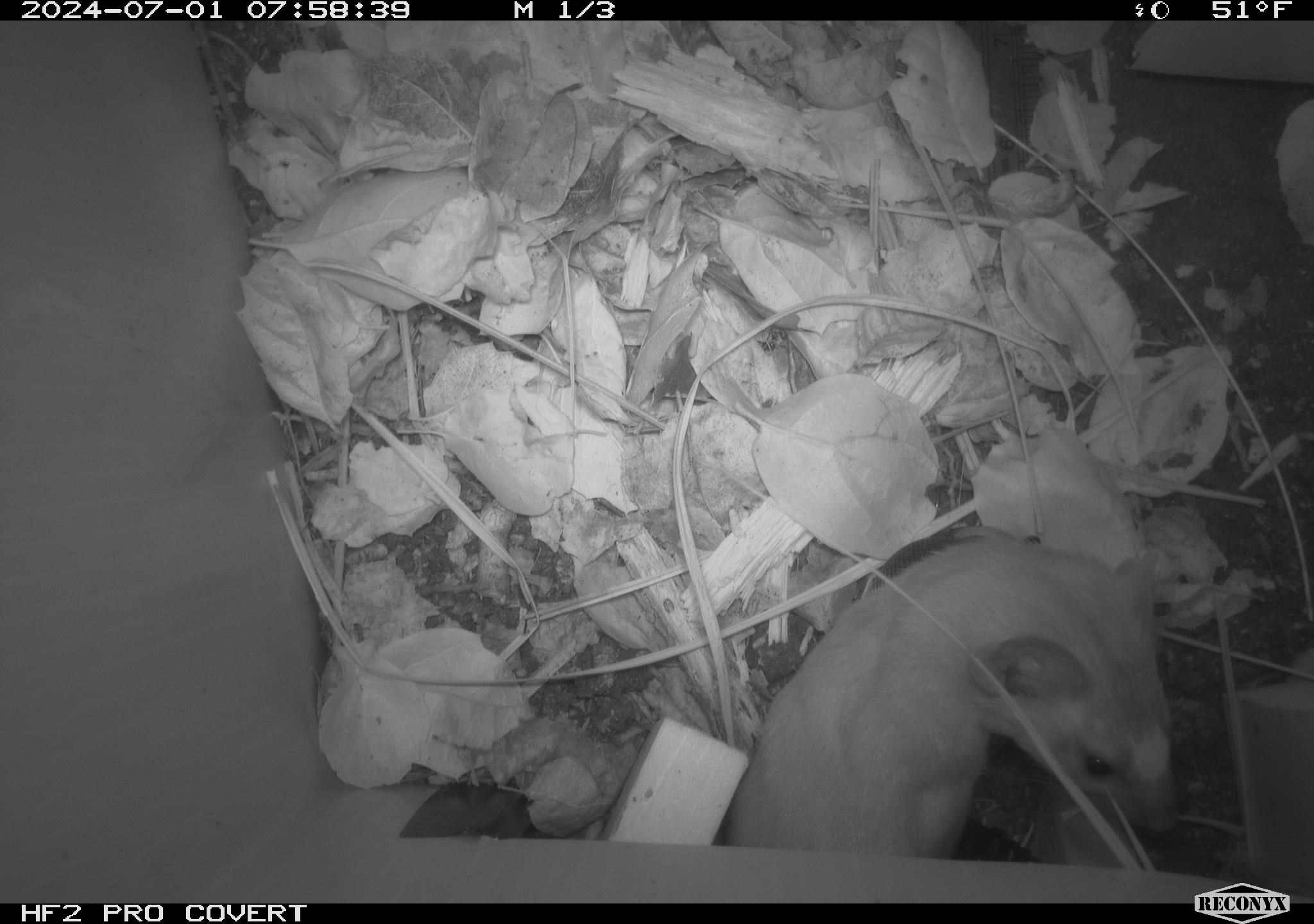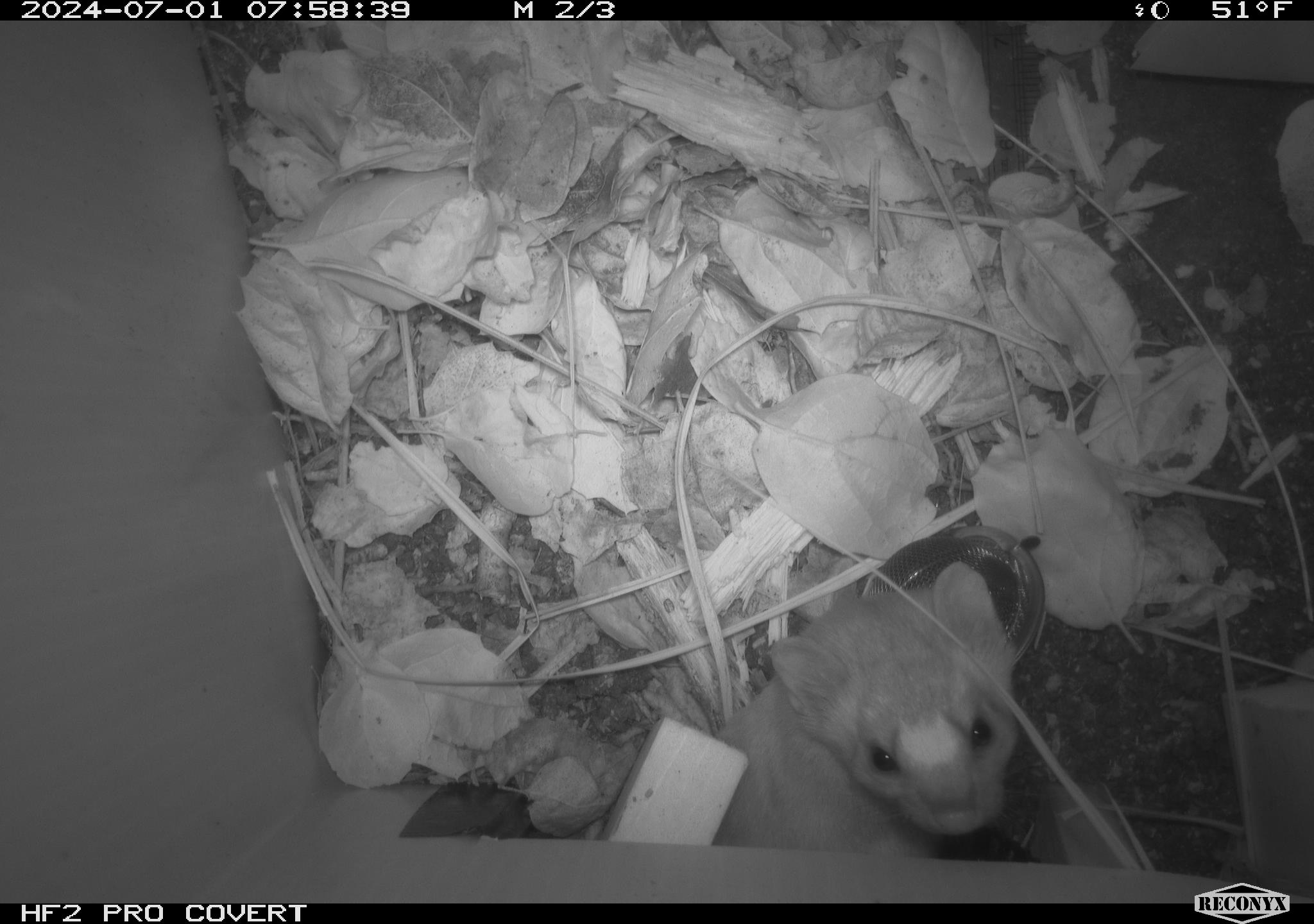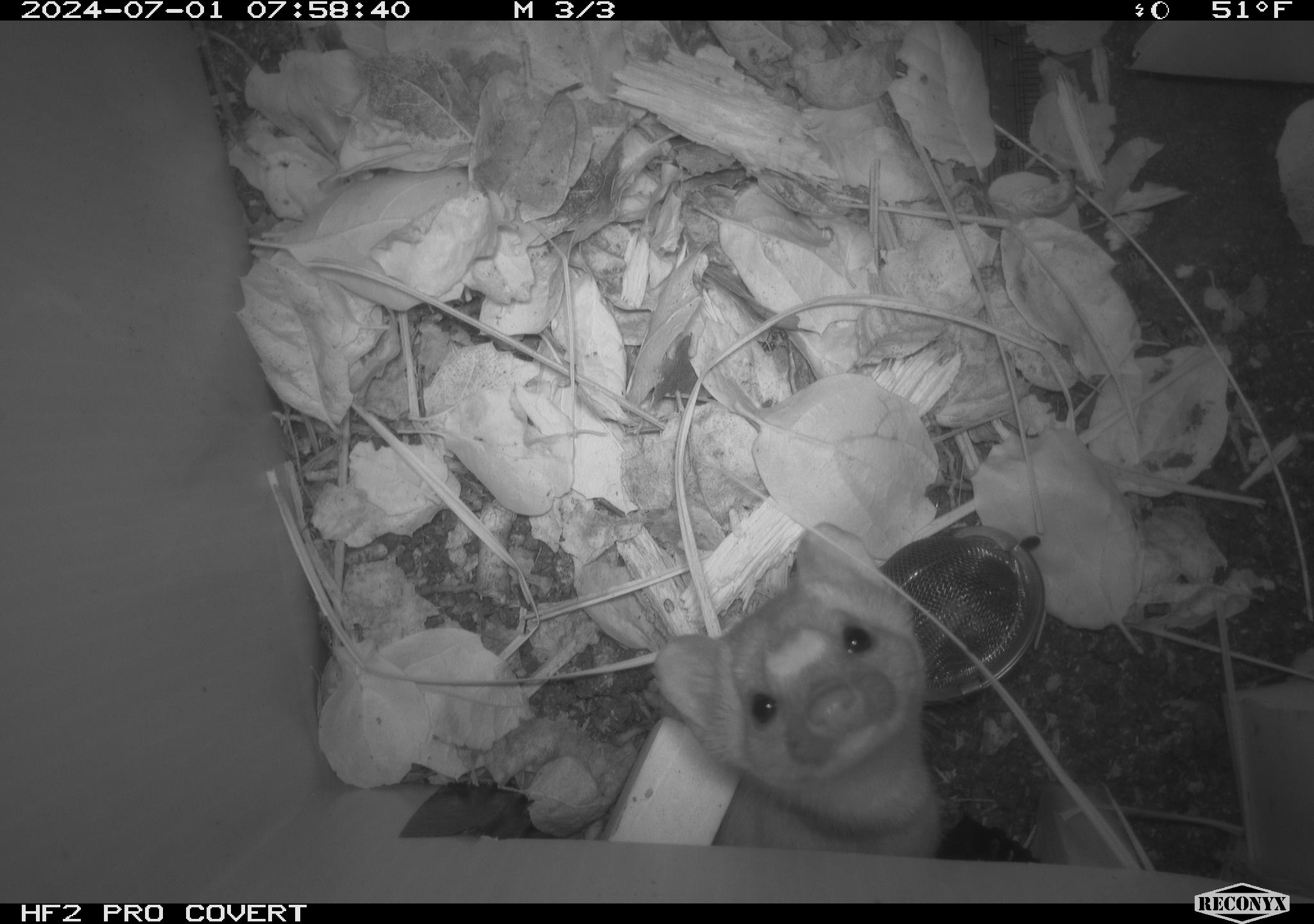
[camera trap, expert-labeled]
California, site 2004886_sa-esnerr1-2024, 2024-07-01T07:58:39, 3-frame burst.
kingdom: Animalia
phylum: Chordata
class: Mammalia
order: Carnivora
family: Mustelidae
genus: Neogale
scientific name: Neogale frenata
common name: long-tailed weasel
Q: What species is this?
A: Long-tailed weasel (Neogale frenata).